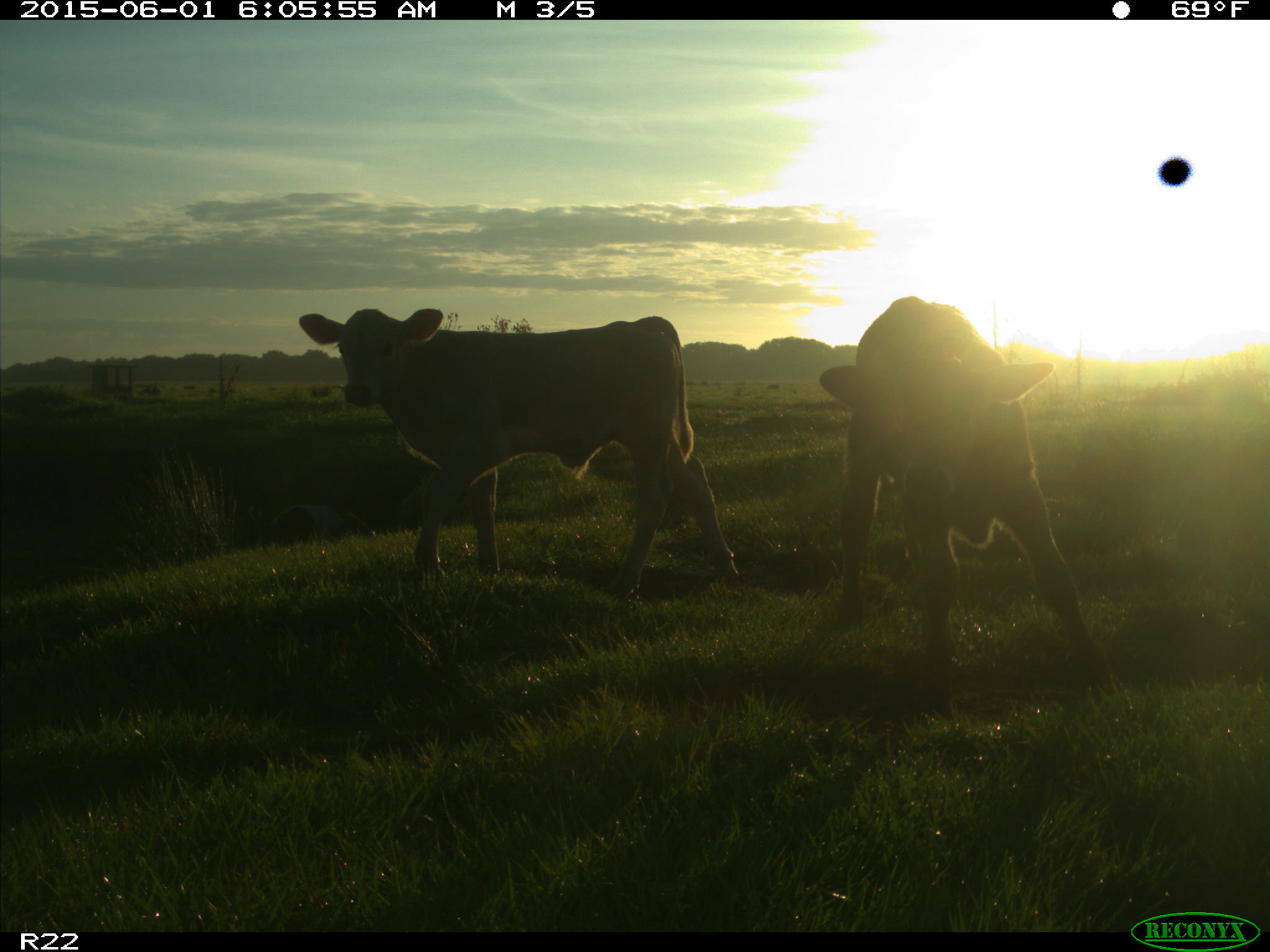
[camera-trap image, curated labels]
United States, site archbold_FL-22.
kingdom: Animalia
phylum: Chordata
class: Mammalia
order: Artiodactyla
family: Bovidae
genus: Bos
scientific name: Bos taurus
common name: domestic cow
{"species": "Bos taurus (domestic cow)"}